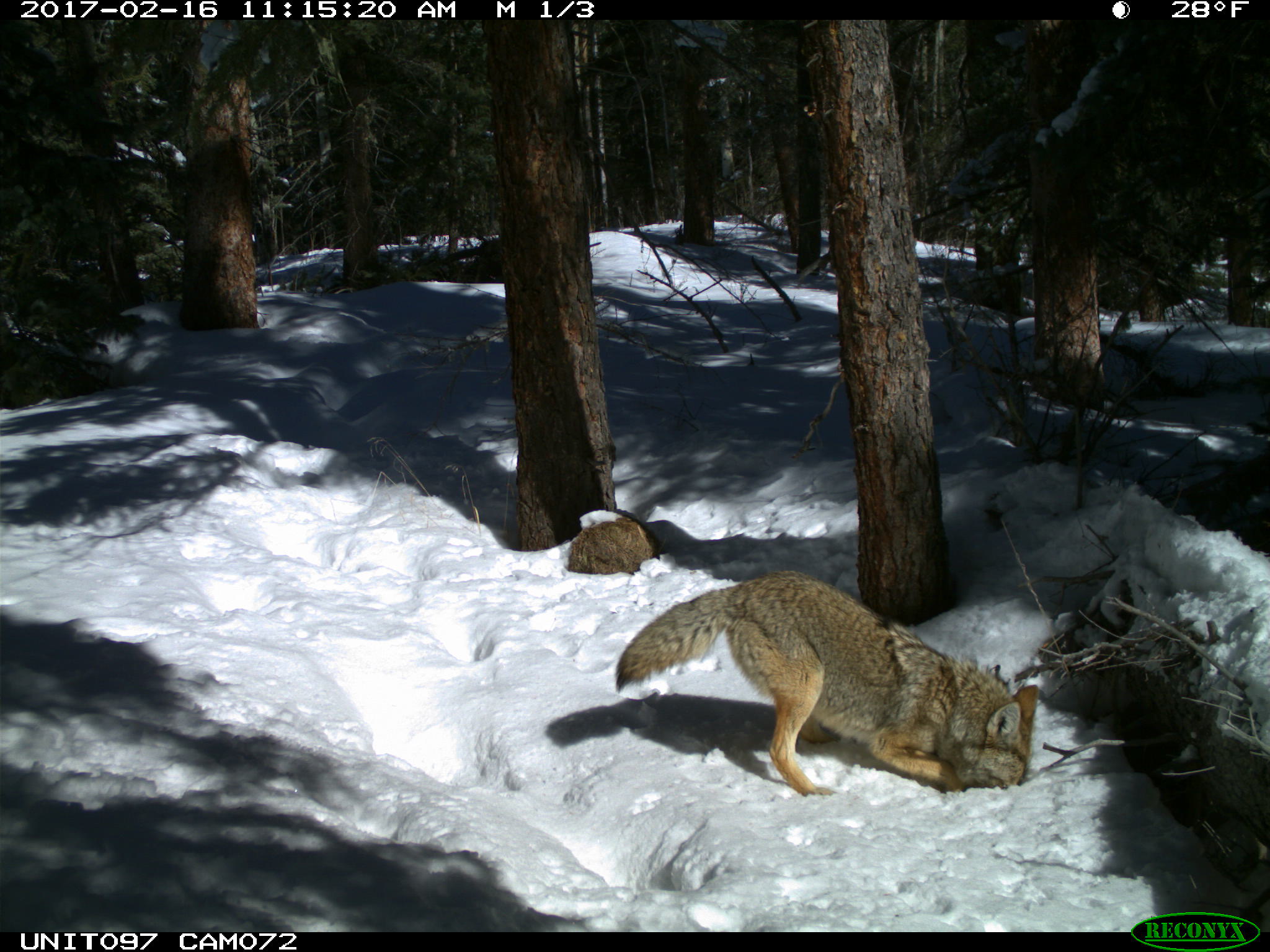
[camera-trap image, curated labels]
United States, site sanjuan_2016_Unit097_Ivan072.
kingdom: Animalia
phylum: Chordata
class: Mammalia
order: Carnivora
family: Canidae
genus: Canis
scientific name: Canis latrans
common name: coyote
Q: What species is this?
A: Canis latrans (coyote).